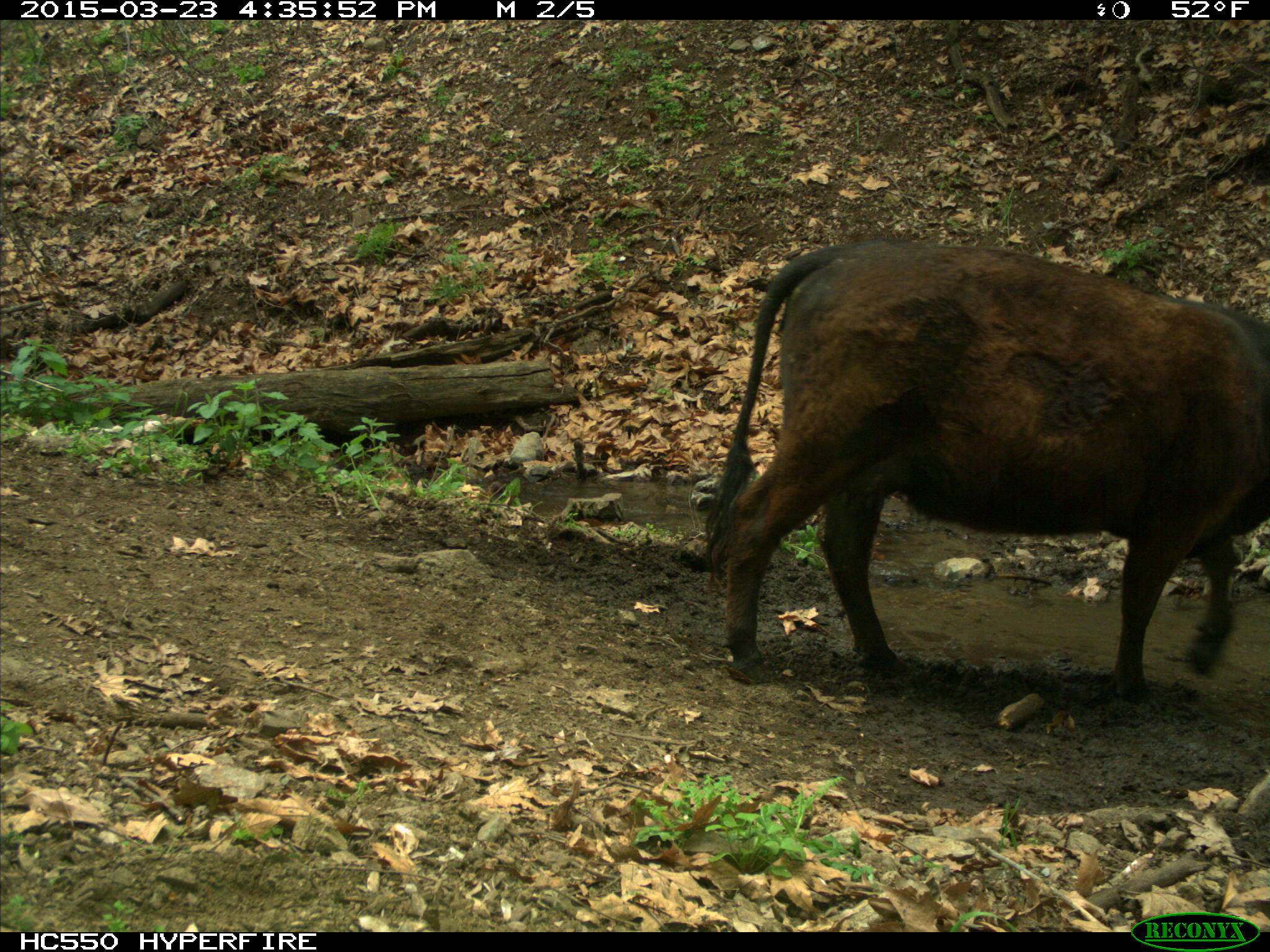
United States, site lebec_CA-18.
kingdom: Animalia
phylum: Chordata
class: Mammalia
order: Artiodactyla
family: Bovidae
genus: Bos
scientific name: Bos taurus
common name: domestic cow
Bos taurus (domestic cow).